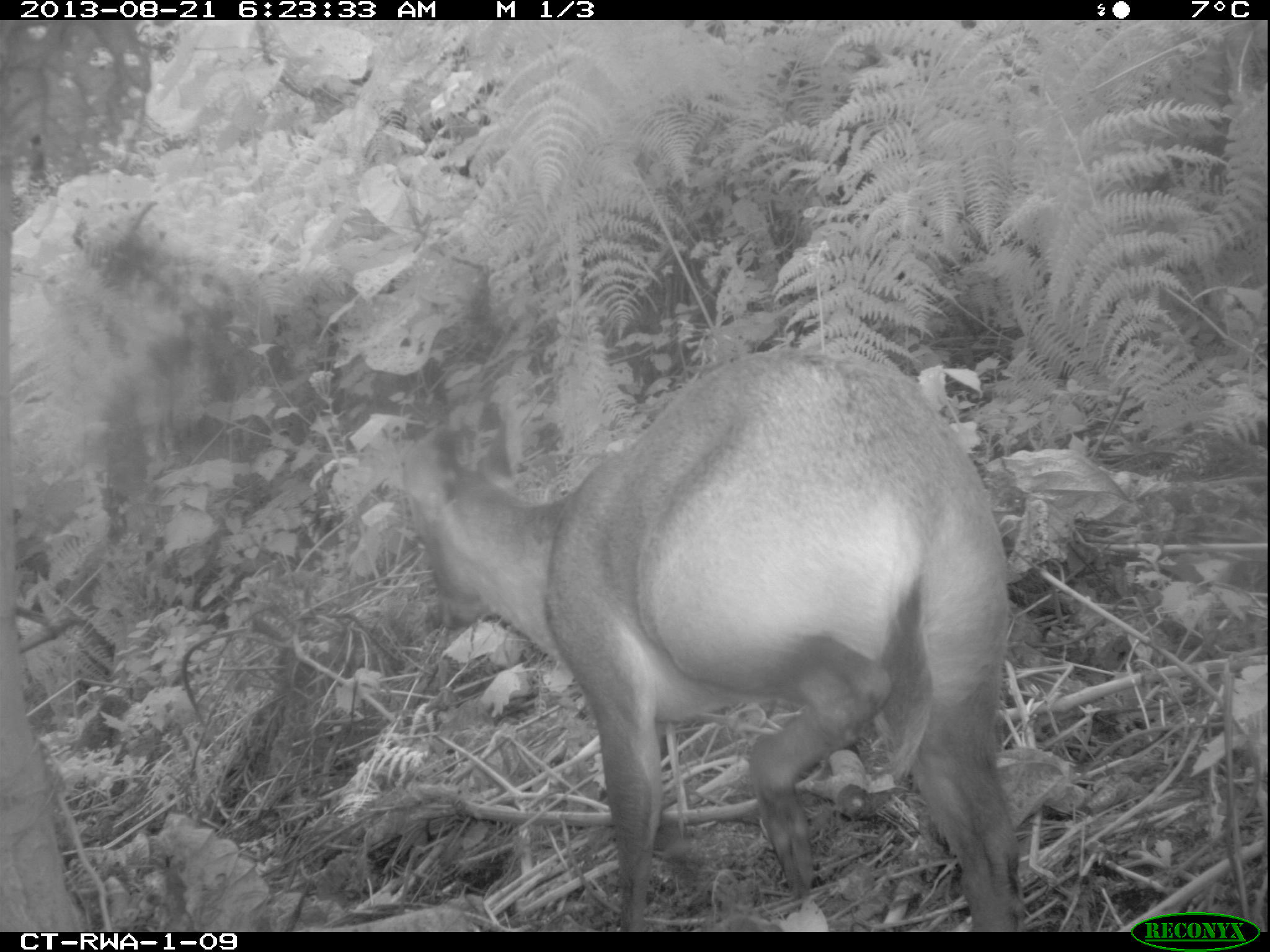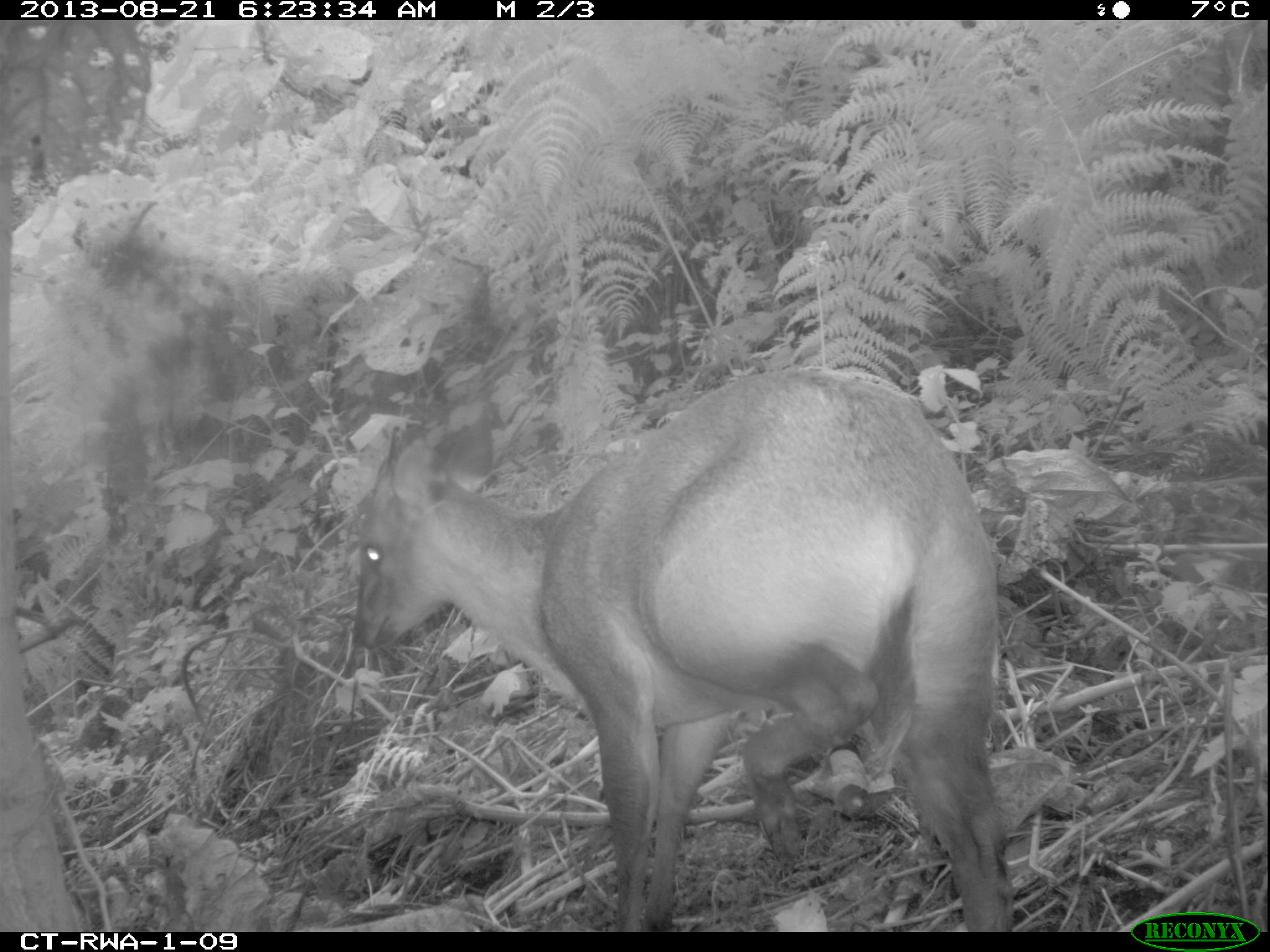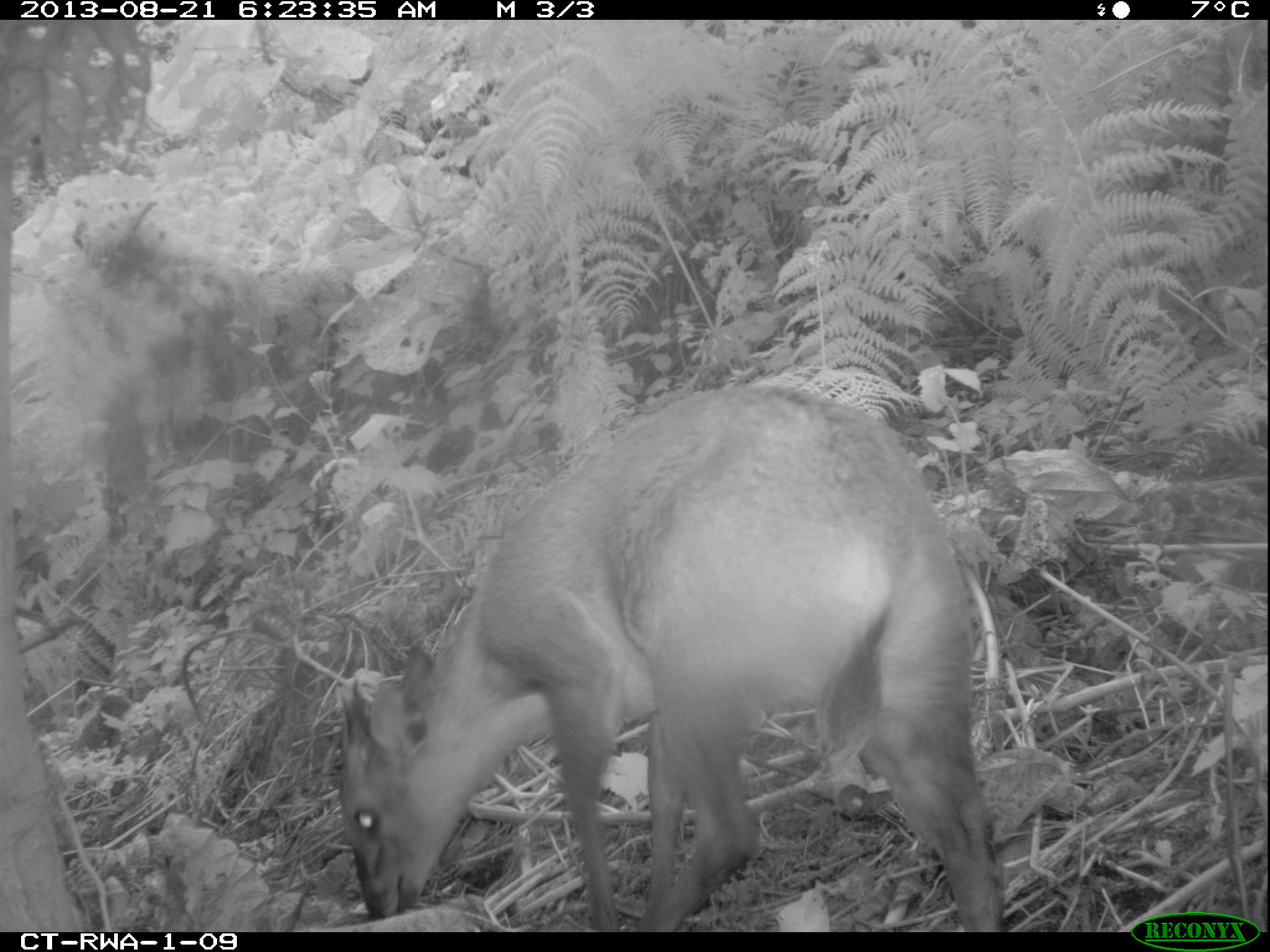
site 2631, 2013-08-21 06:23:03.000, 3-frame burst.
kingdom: Animalia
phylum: Chordata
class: Mammalia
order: Artiodactyla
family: Bovidae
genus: Cephalophus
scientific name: Cephalophus nigrifrons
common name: black-fronted duiker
Cephalophus nigrifrons (black-fronted duiker), count 2.